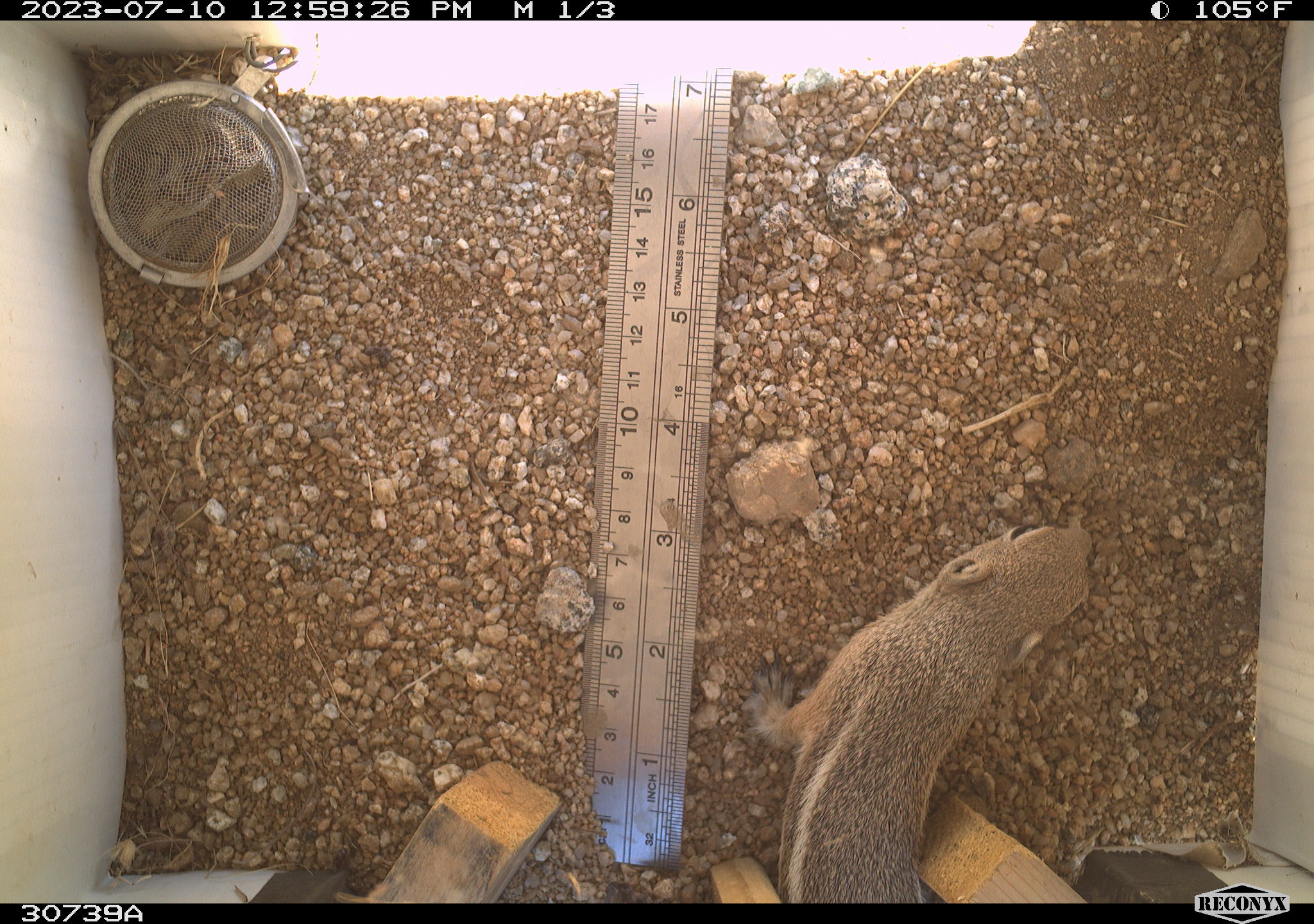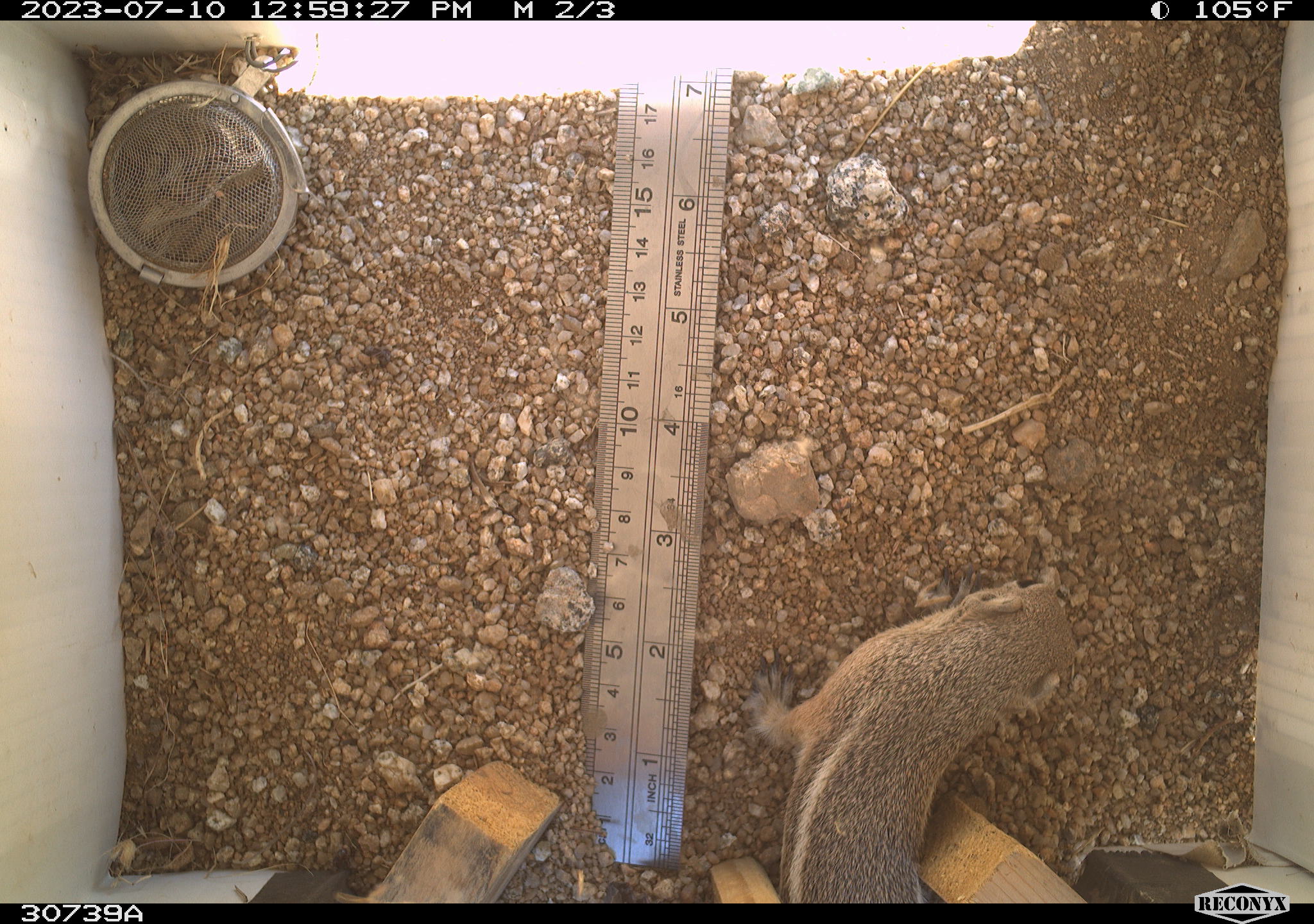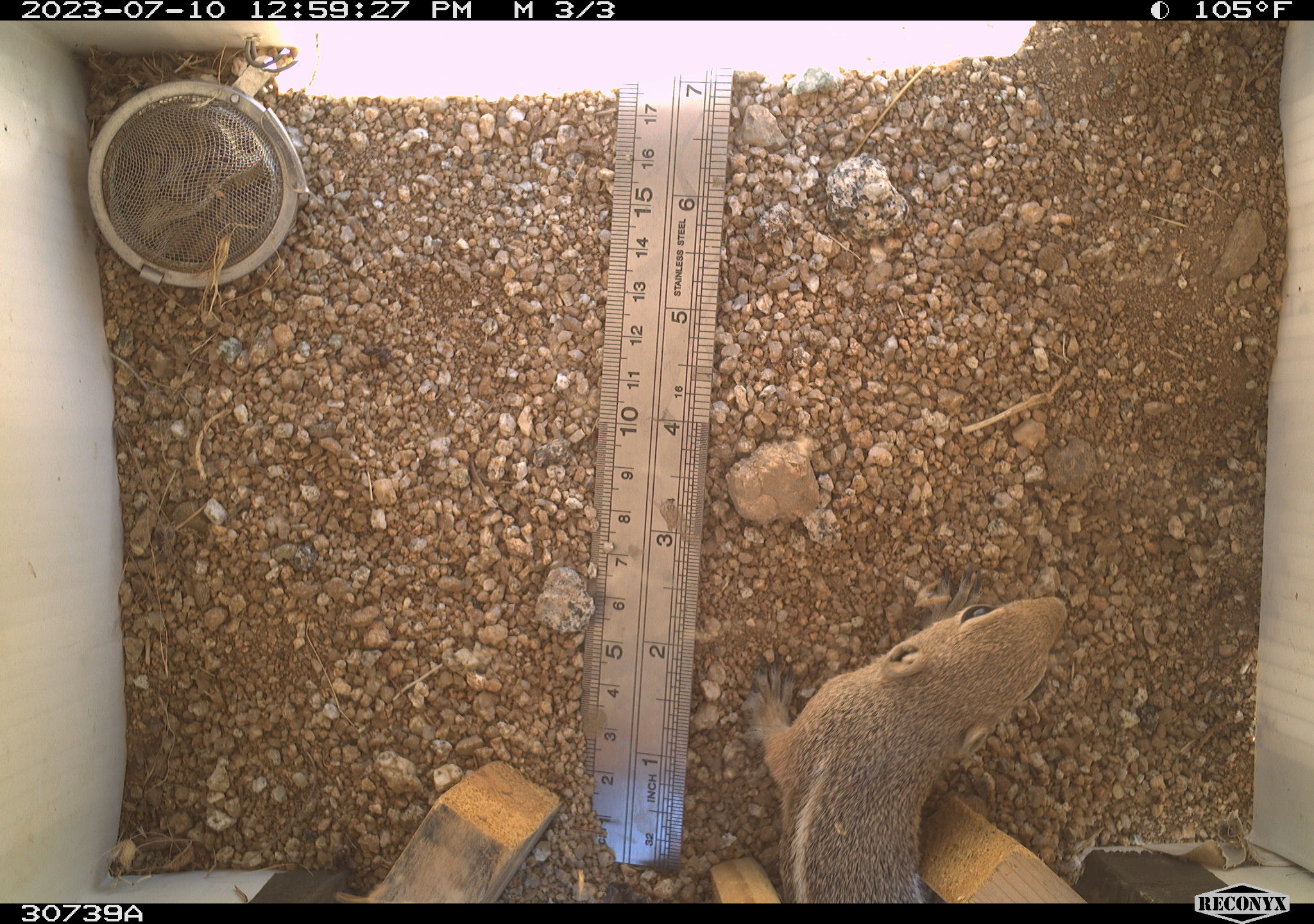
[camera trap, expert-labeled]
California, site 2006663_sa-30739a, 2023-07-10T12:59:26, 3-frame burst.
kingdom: Animalia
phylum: Chordata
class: Mammalia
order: Rodentia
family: Sciuridae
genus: Ammospermophilus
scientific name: Ammospermophilus leucurus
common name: white-tailed antelope squirrel